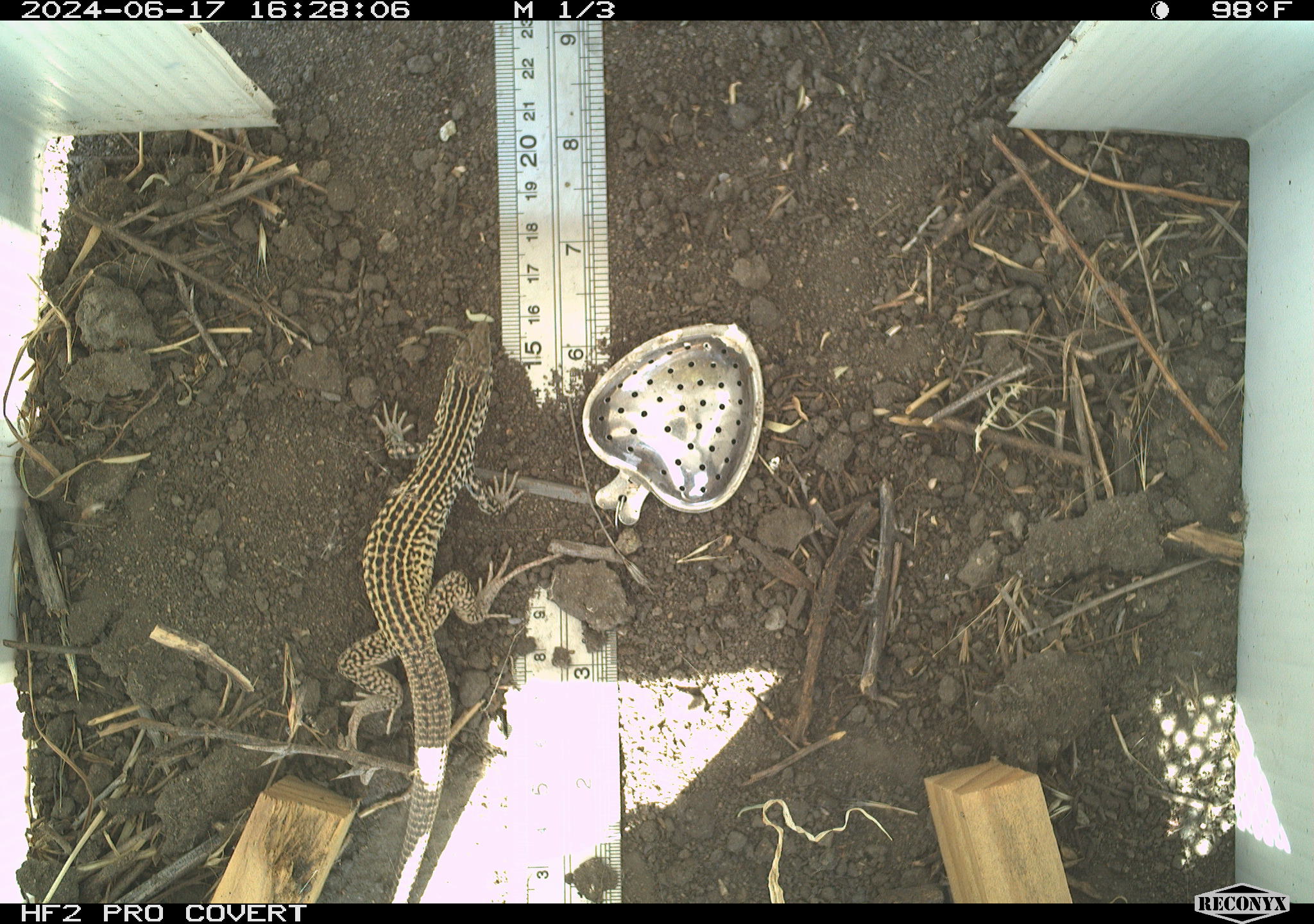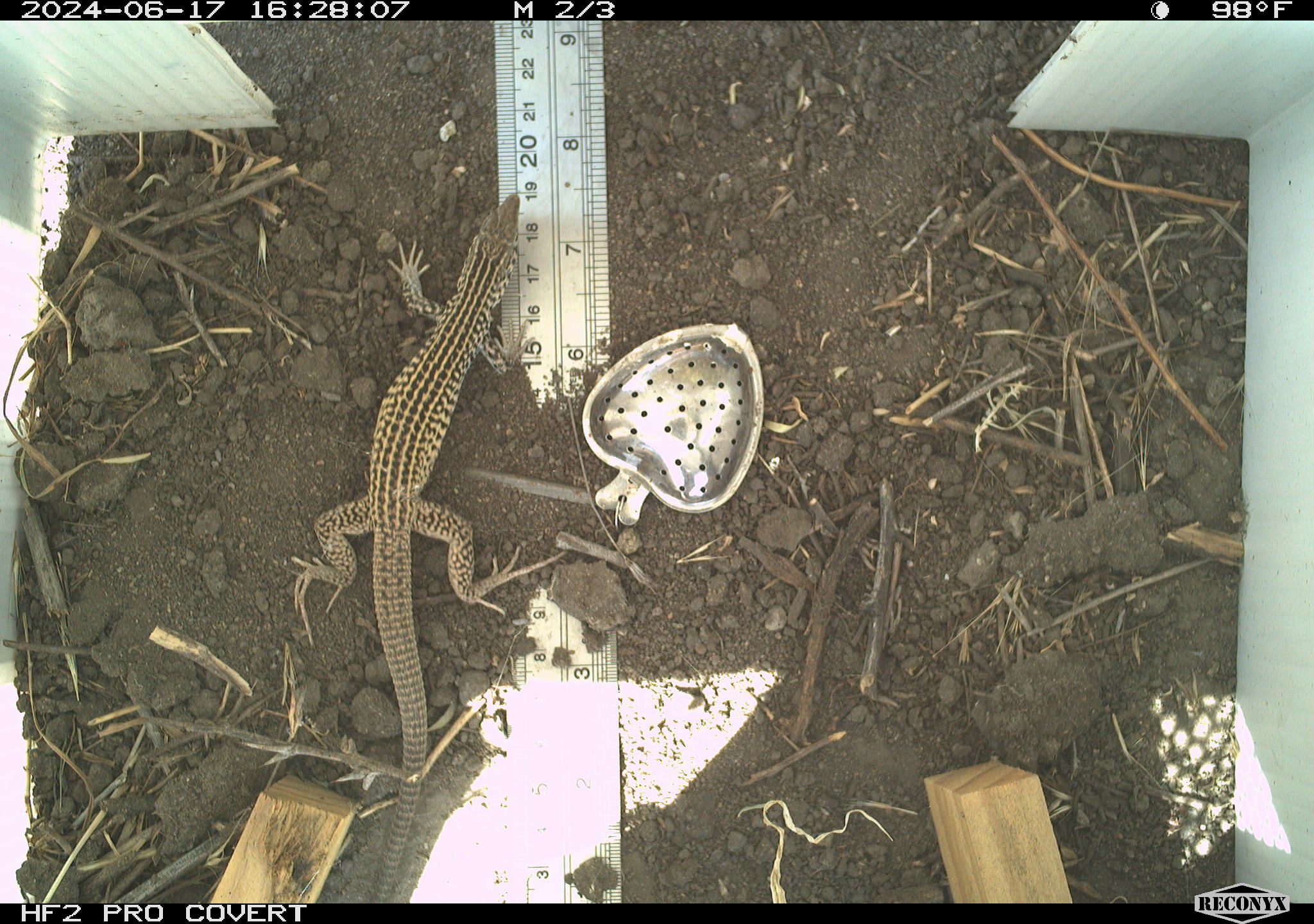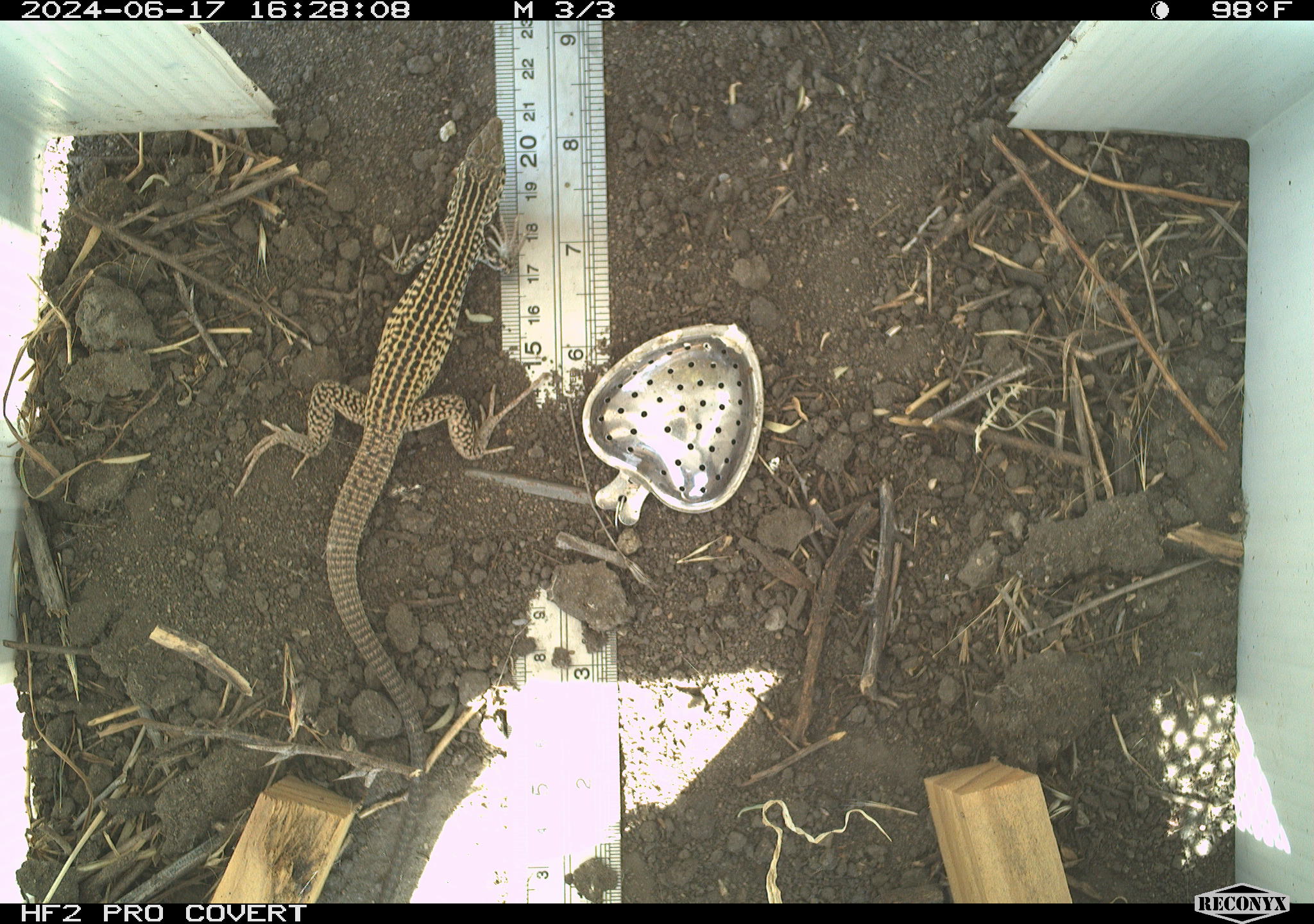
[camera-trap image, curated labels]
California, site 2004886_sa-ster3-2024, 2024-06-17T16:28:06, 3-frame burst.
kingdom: Animalia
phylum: Chordata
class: Reptilia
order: Squamata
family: Teiidae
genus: Aspidoscelis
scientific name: Aspidoscelis tigris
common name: western whiptail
Western whiptail (Aspidoscelis tigris).